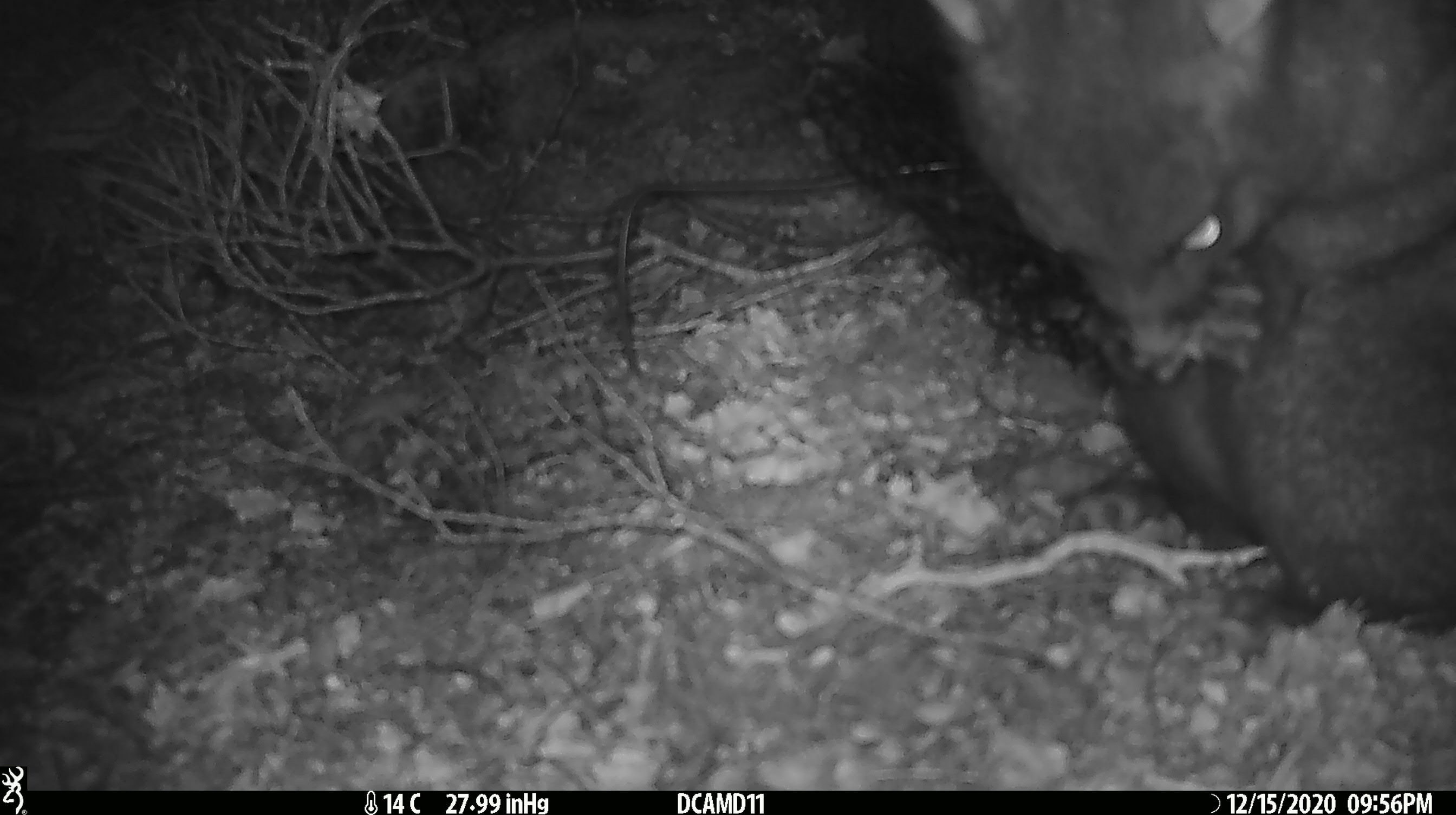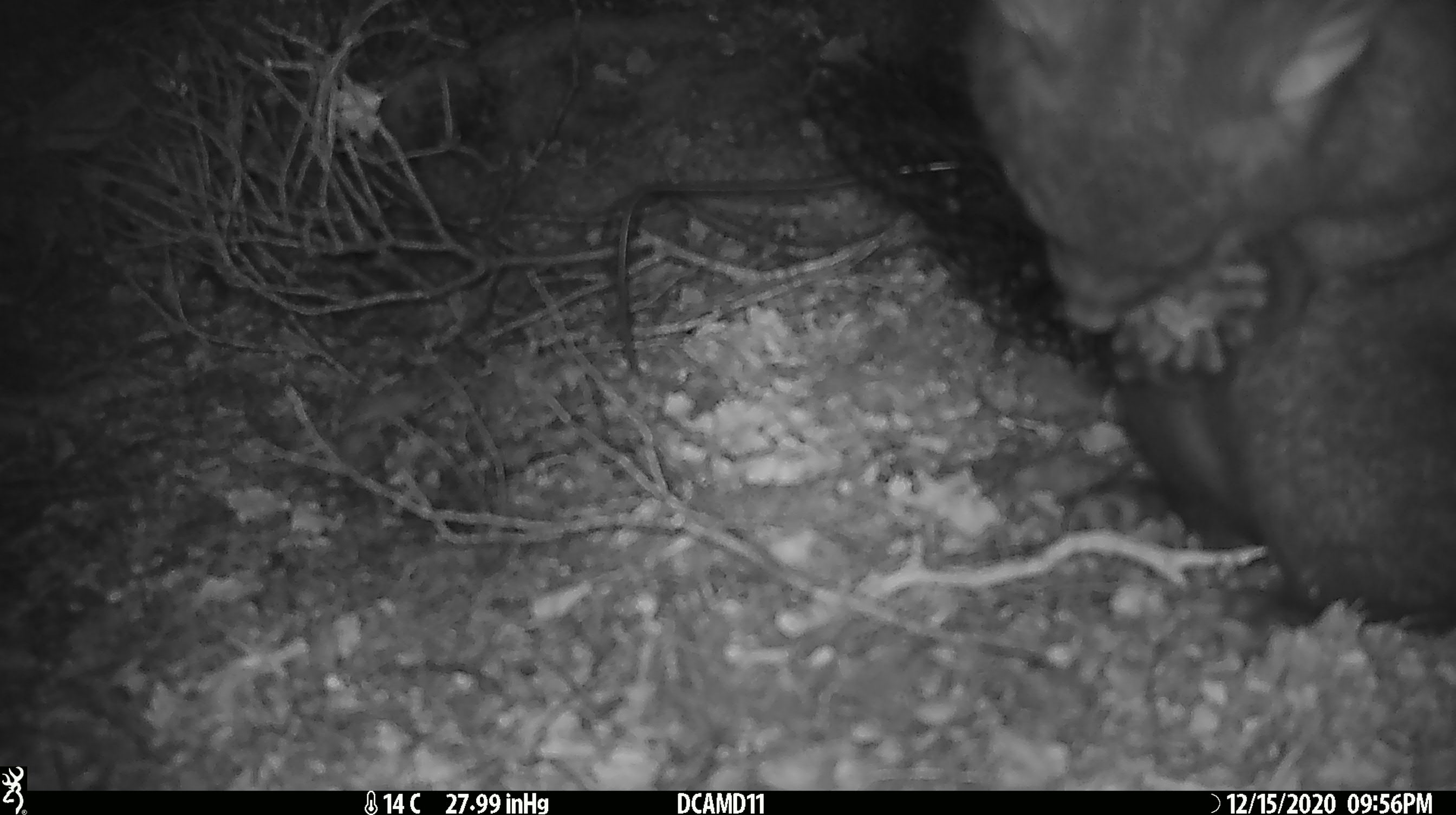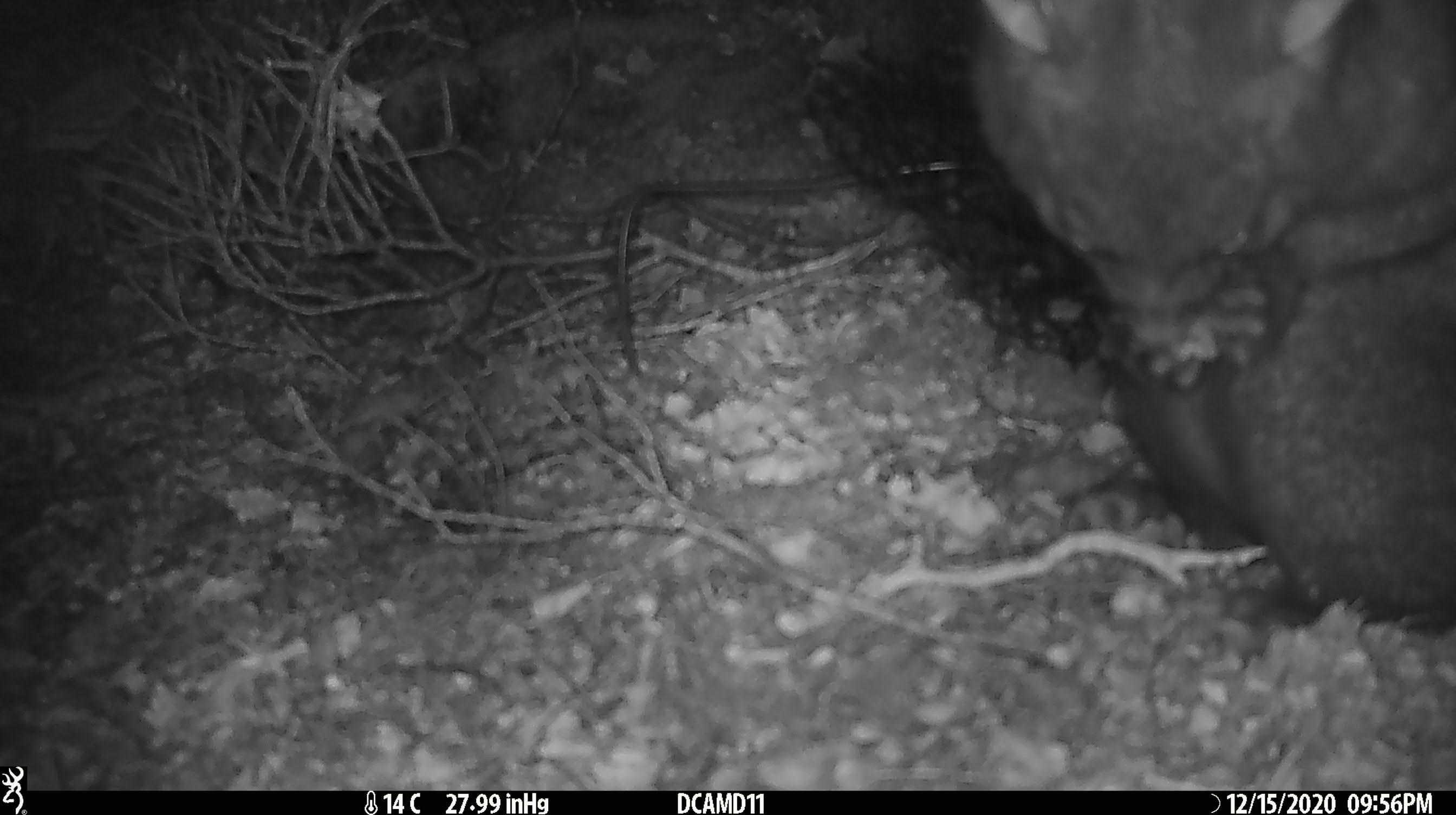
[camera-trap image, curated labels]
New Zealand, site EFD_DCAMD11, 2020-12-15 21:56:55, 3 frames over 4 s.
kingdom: Animalia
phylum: Chordata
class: Mammalia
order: Diprotodontia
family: Phalangeridae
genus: Trichosurus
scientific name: Trichosurus vulpecula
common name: common brushtail possum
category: possum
Possum (common brushtail possum) (Trichosurus vulpecula).